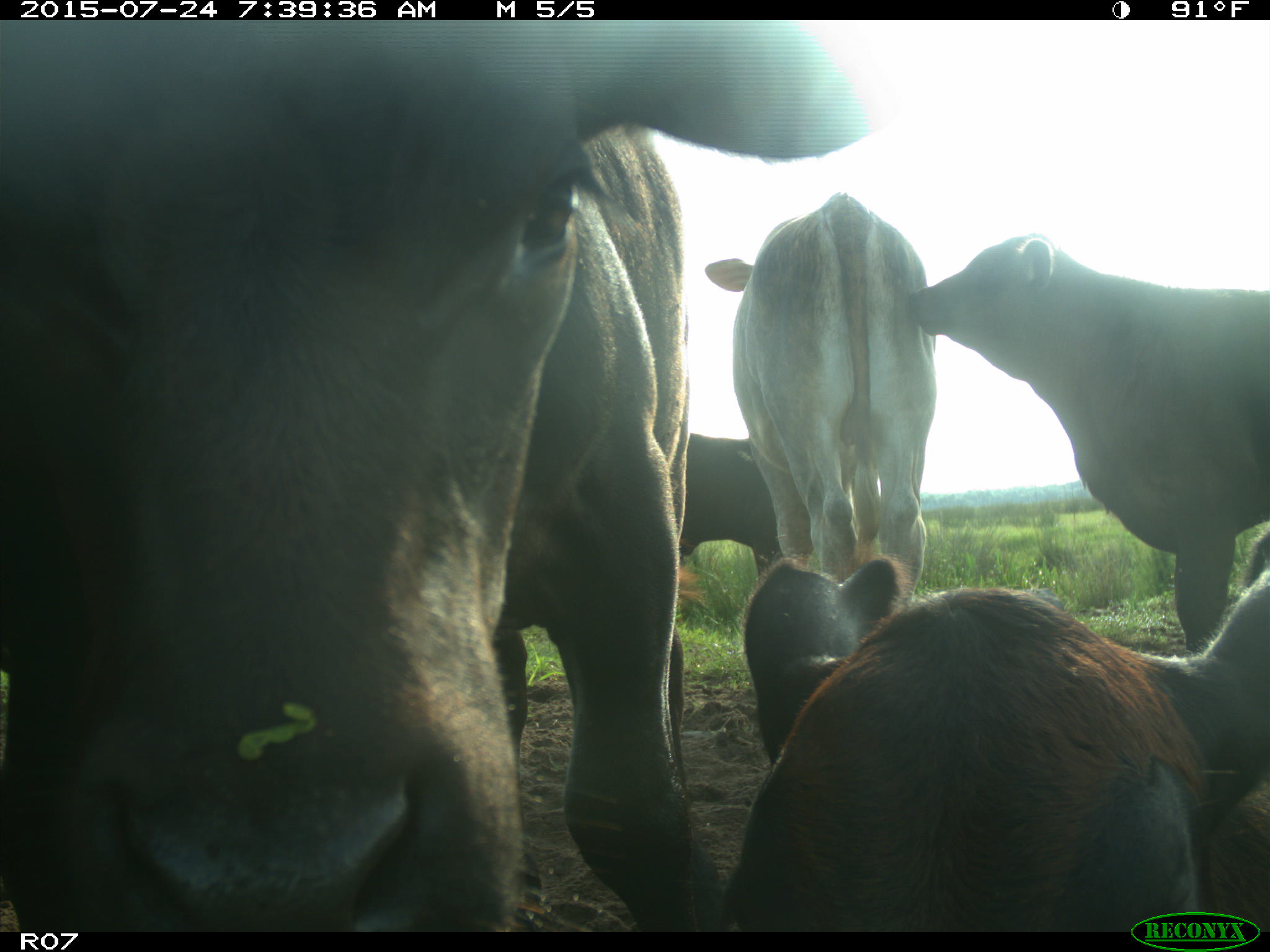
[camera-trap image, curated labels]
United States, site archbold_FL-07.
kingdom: Animalia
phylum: Chordata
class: Mammalia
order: Artiodactyla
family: Bovidae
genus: Bos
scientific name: Bos taurus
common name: domestic cow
Bos taurus (domestic cow).